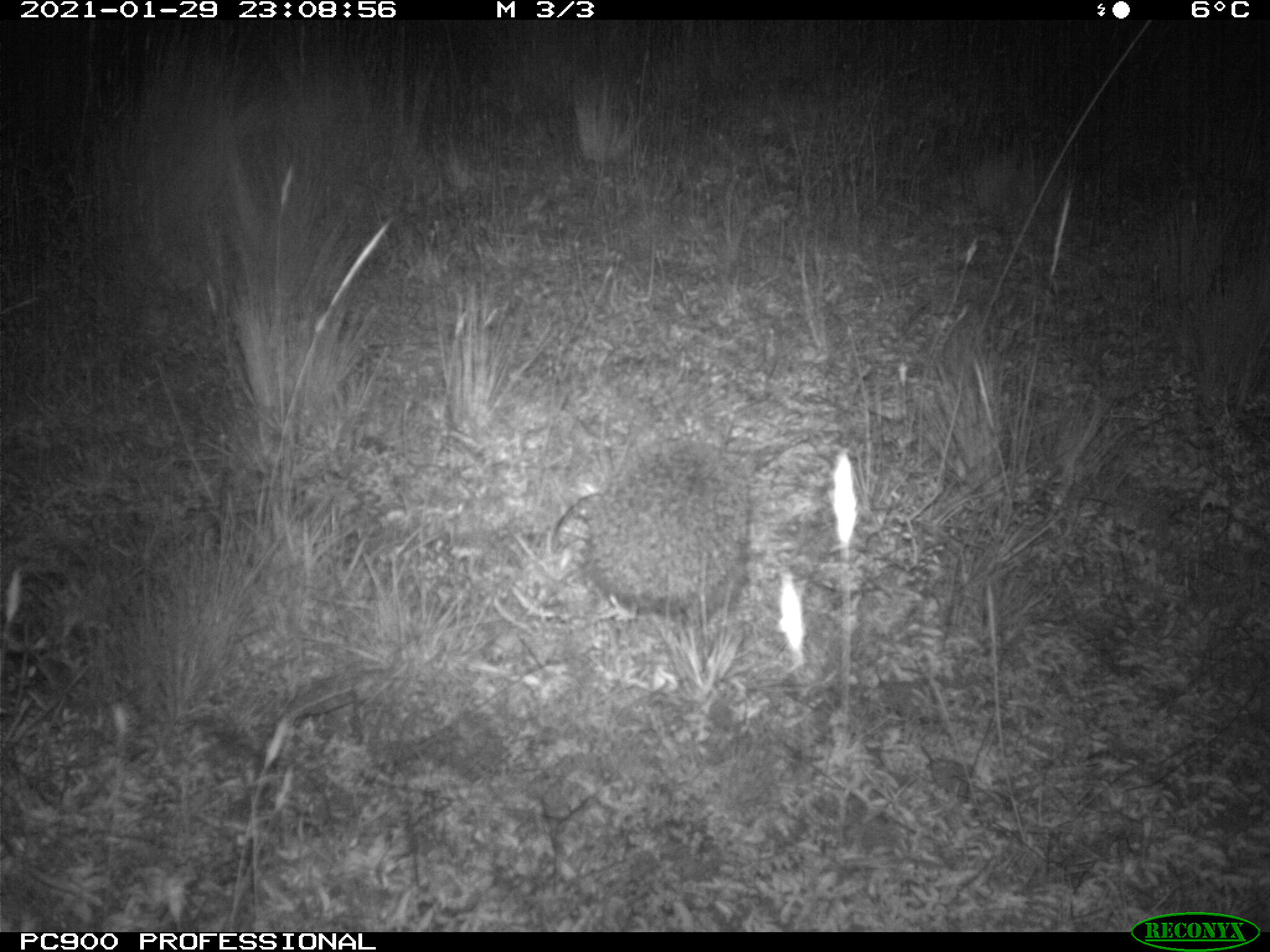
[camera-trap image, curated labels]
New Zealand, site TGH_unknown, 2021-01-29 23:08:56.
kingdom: Animalia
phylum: Chordata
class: Mammalia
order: Eulipotyphla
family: Erinaceidae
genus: Erinaceus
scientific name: Erinaceus europaeus europaeus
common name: european hedgehog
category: hedgehog